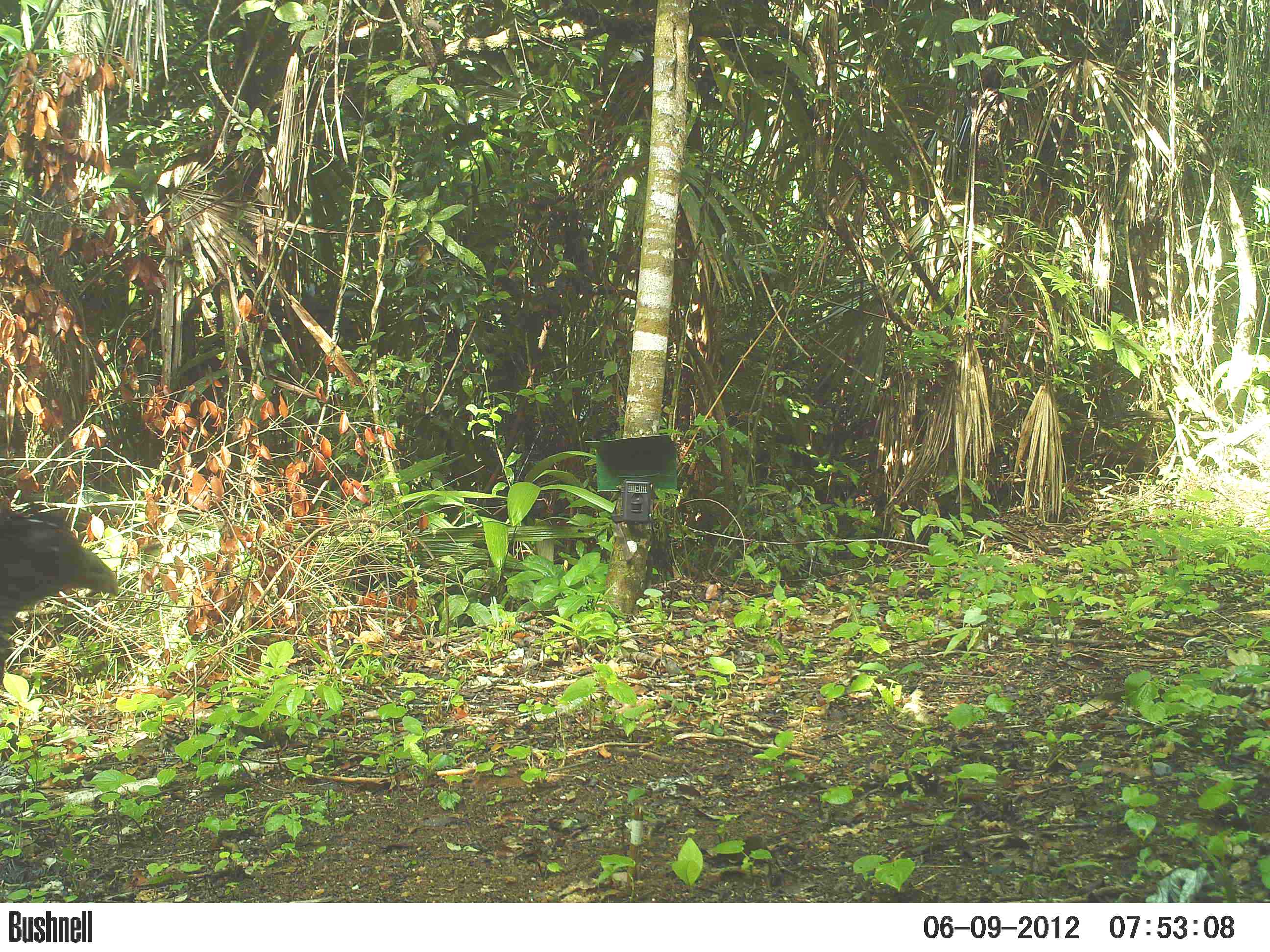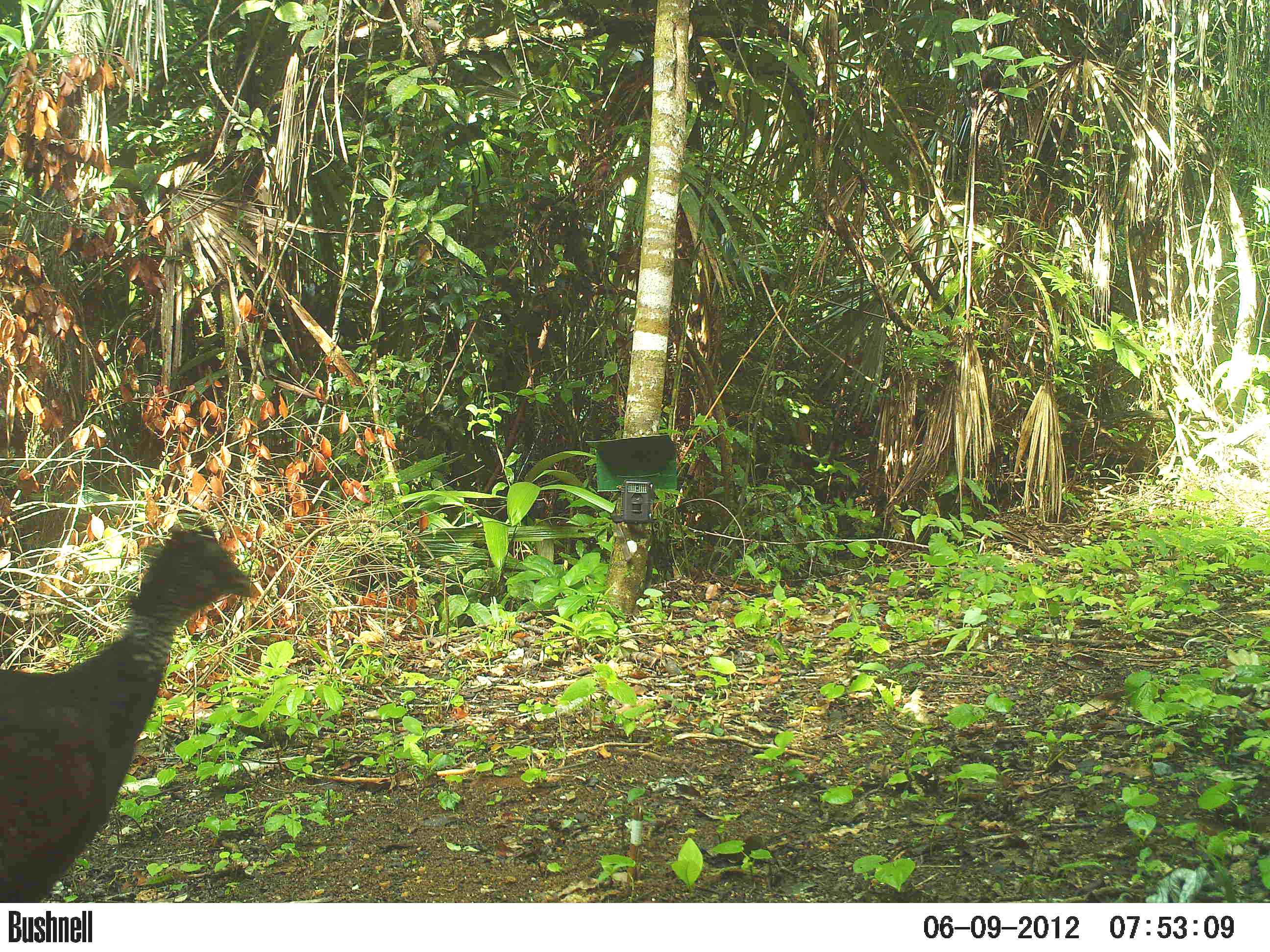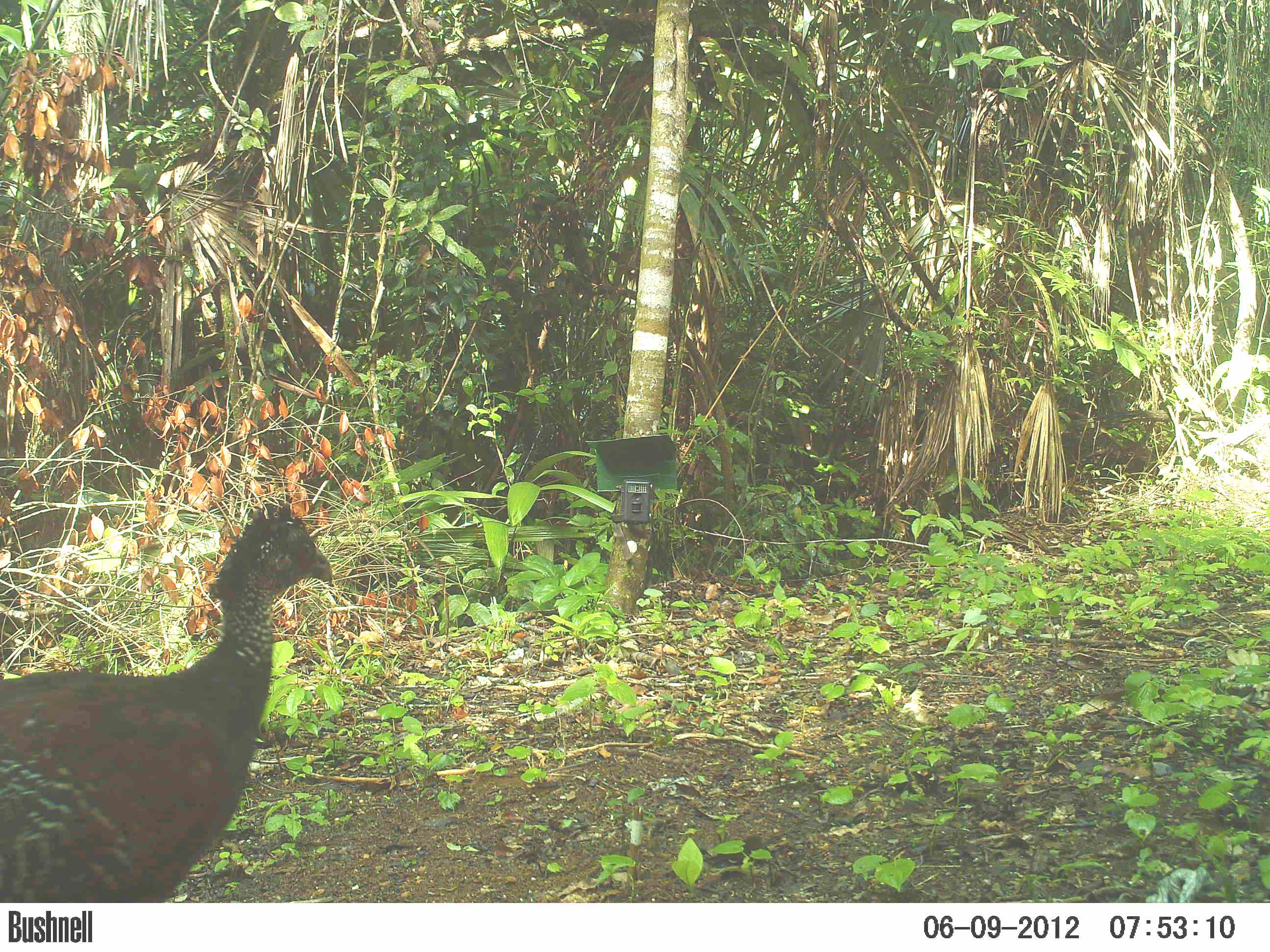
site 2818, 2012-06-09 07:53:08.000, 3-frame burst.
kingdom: Animalia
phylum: Chordata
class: Aves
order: Galliformes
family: Cracidae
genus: Crax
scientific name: Crax rubra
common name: great curassow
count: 1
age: adult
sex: female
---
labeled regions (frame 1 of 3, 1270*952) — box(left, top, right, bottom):
crax rubra: box(0, 502, 119, 684)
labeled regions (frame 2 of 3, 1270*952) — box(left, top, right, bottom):
crax rubra: box(0, 524, 260, 902)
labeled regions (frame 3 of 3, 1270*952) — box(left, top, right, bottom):
crax rubra: box(0, 501, 332, 902)